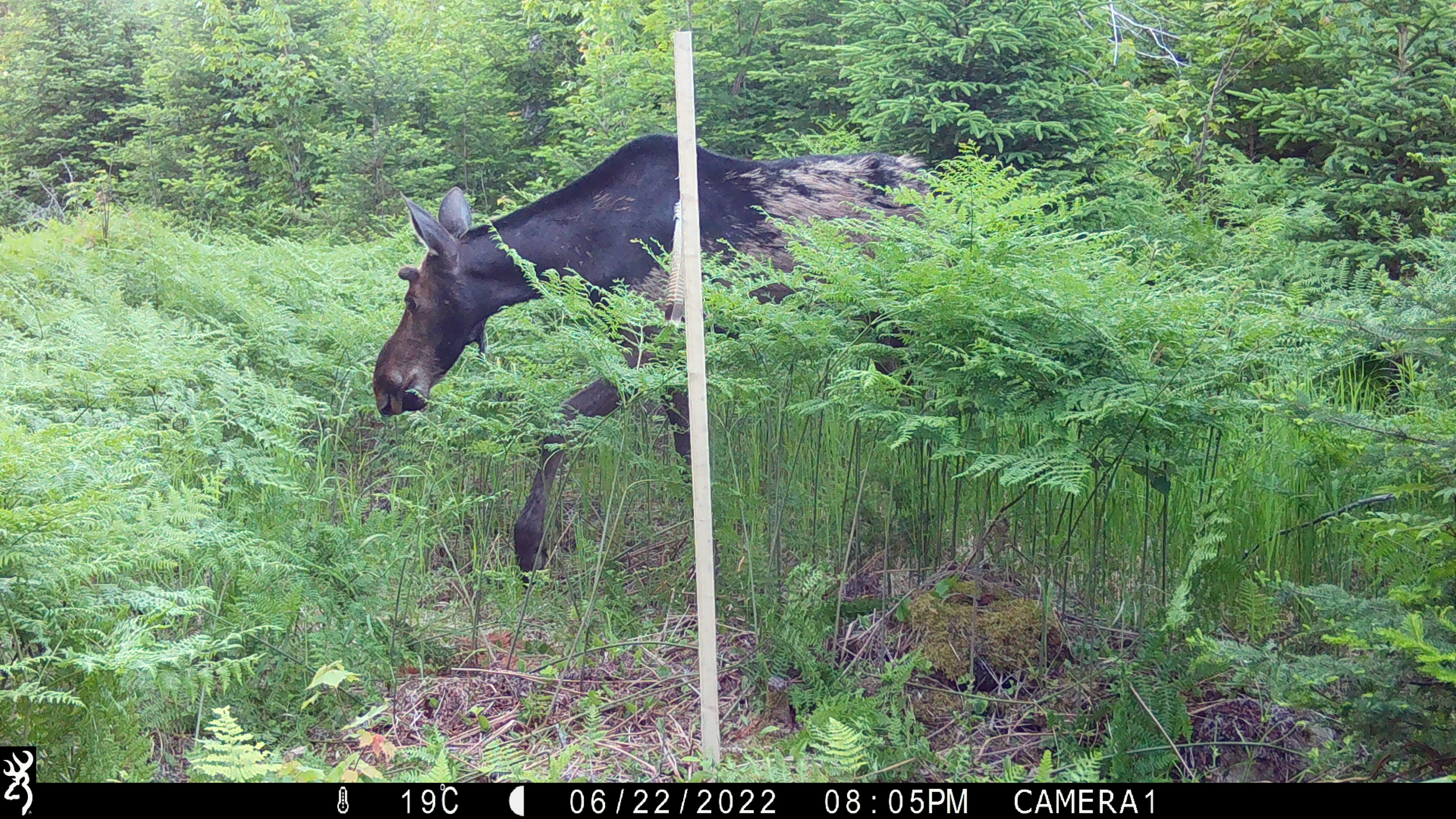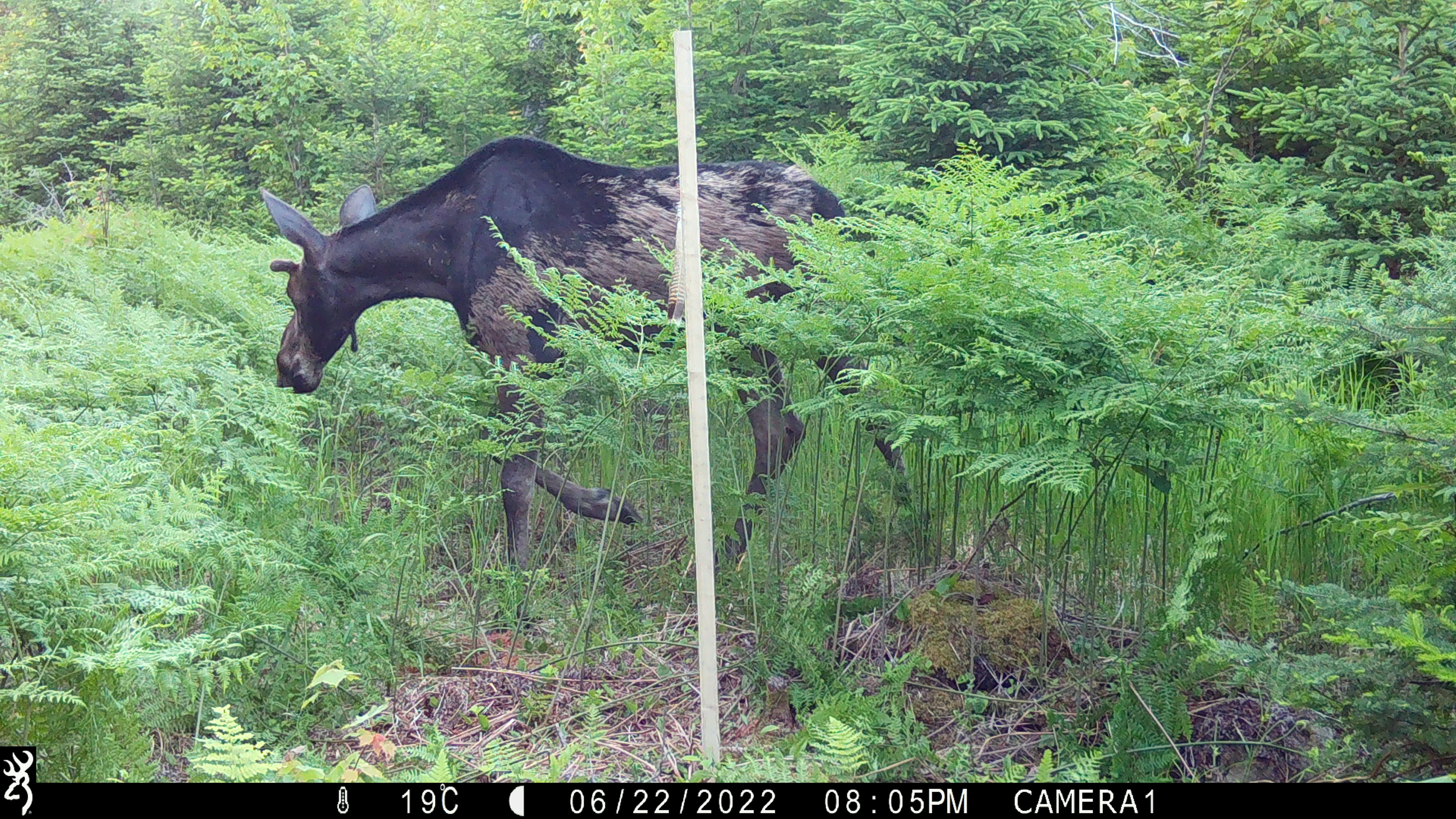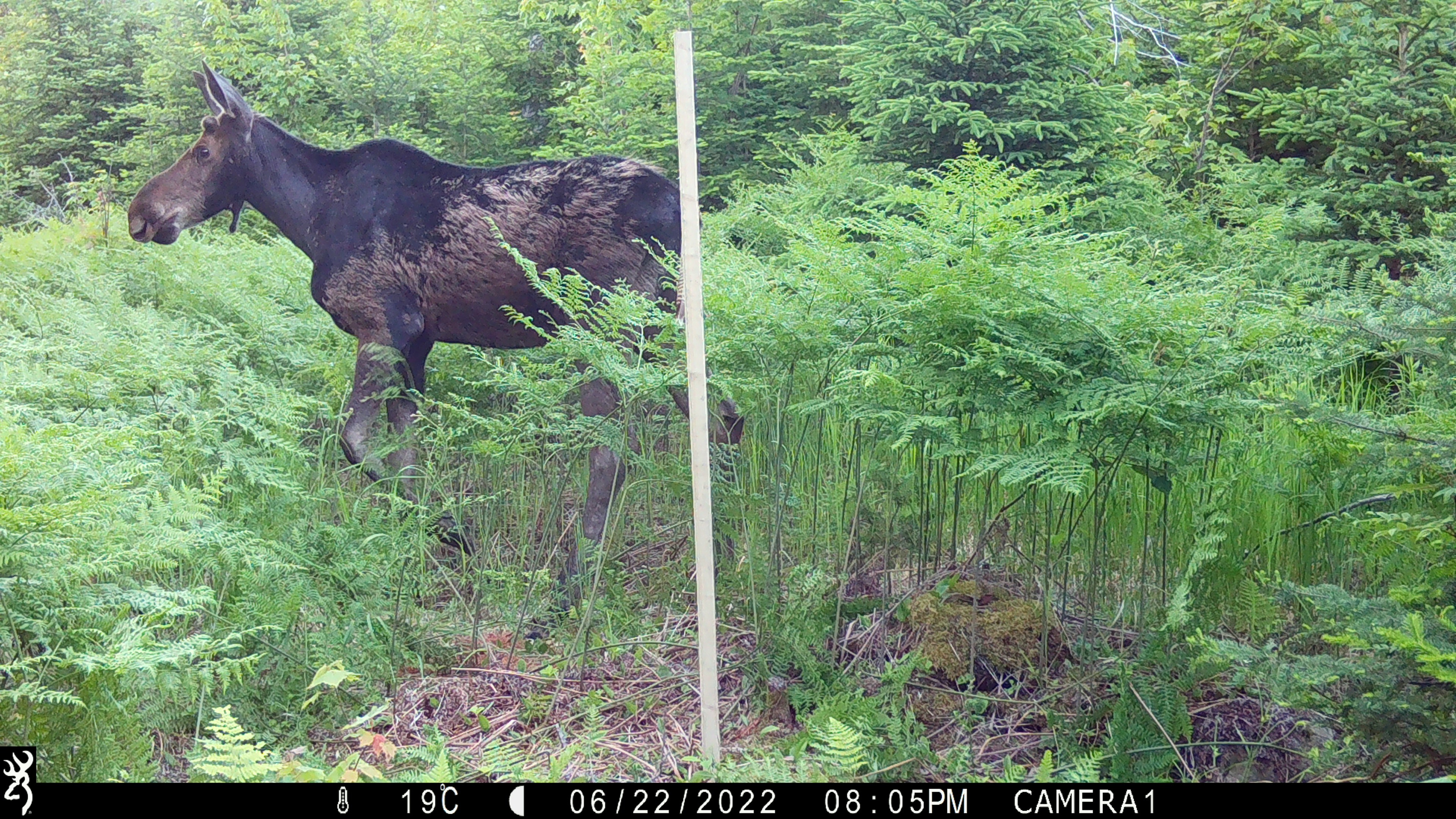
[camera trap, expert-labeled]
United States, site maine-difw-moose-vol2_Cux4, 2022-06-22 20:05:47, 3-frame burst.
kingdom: Animalia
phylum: Chordata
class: Mammalia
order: Artiodactyla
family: Cervidae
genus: Alces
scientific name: Alces alces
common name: moose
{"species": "moose (Alces alces)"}